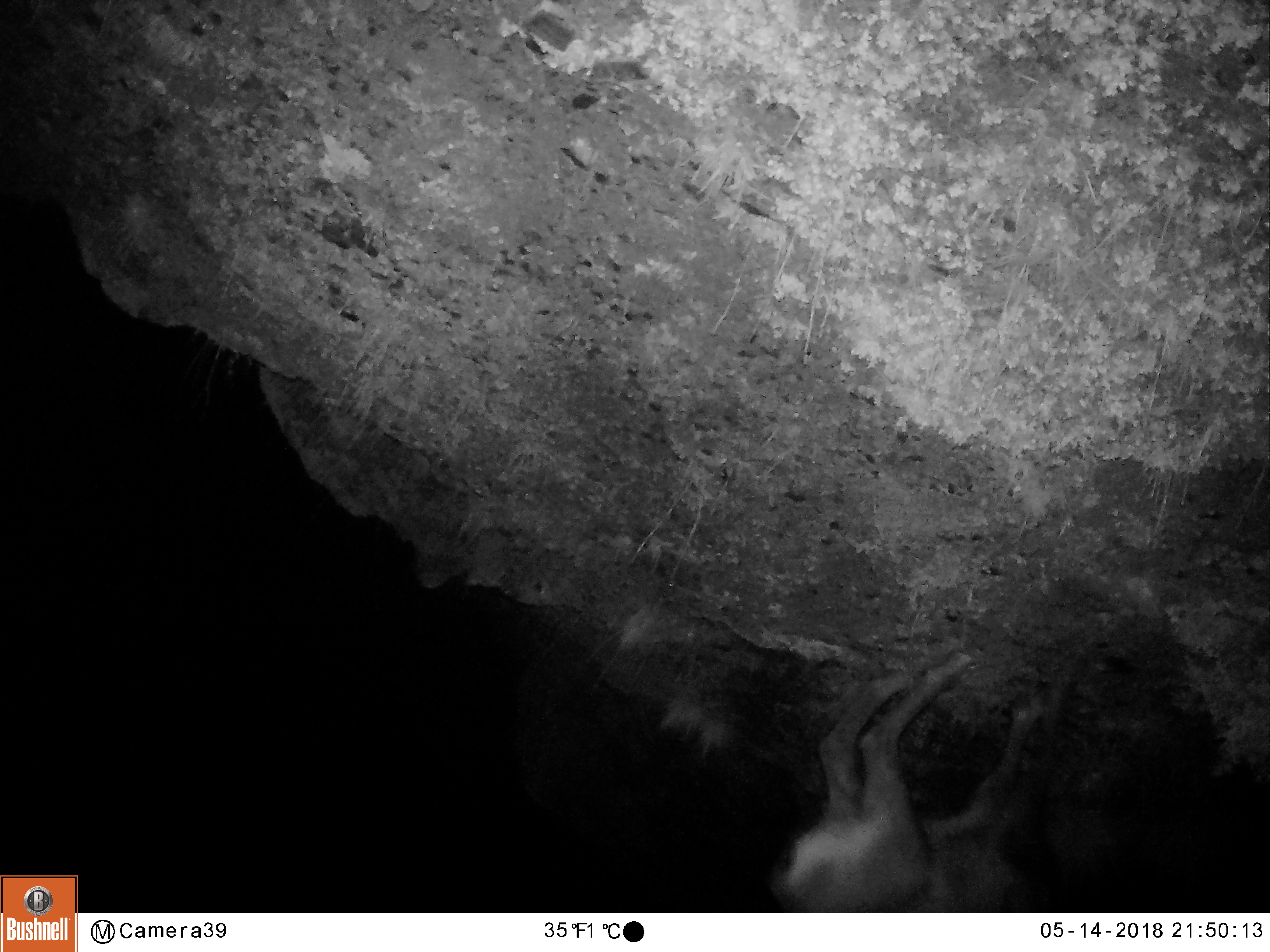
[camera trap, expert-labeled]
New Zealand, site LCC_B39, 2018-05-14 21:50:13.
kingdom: Animalia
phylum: Chordata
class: Mammalia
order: Artiodactyla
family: Bovidae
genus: Rupicapra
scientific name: Rupicapra rupicapra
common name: alpine chamois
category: chamois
Chamois (alpine chamois) (Rupicapra rupicapra).